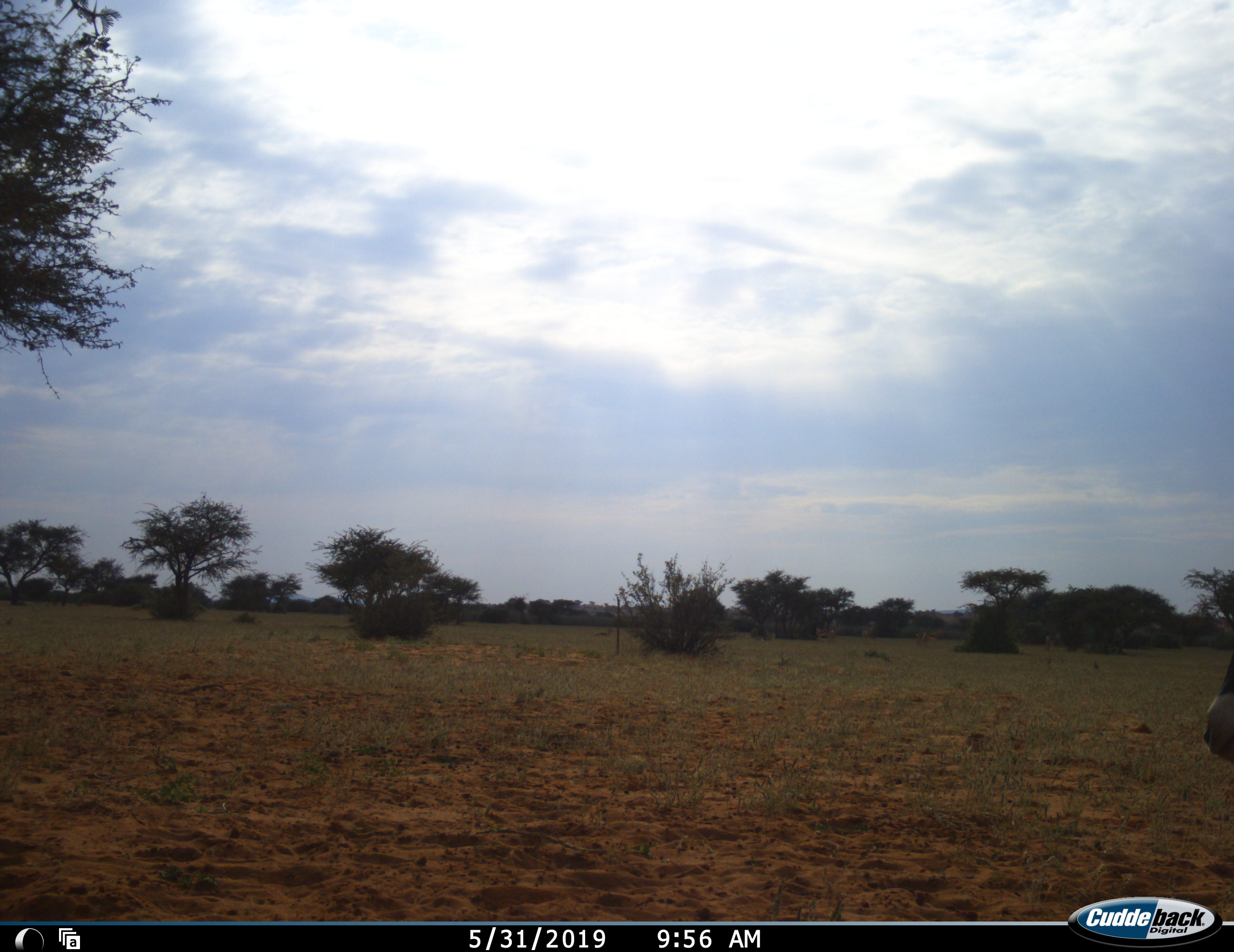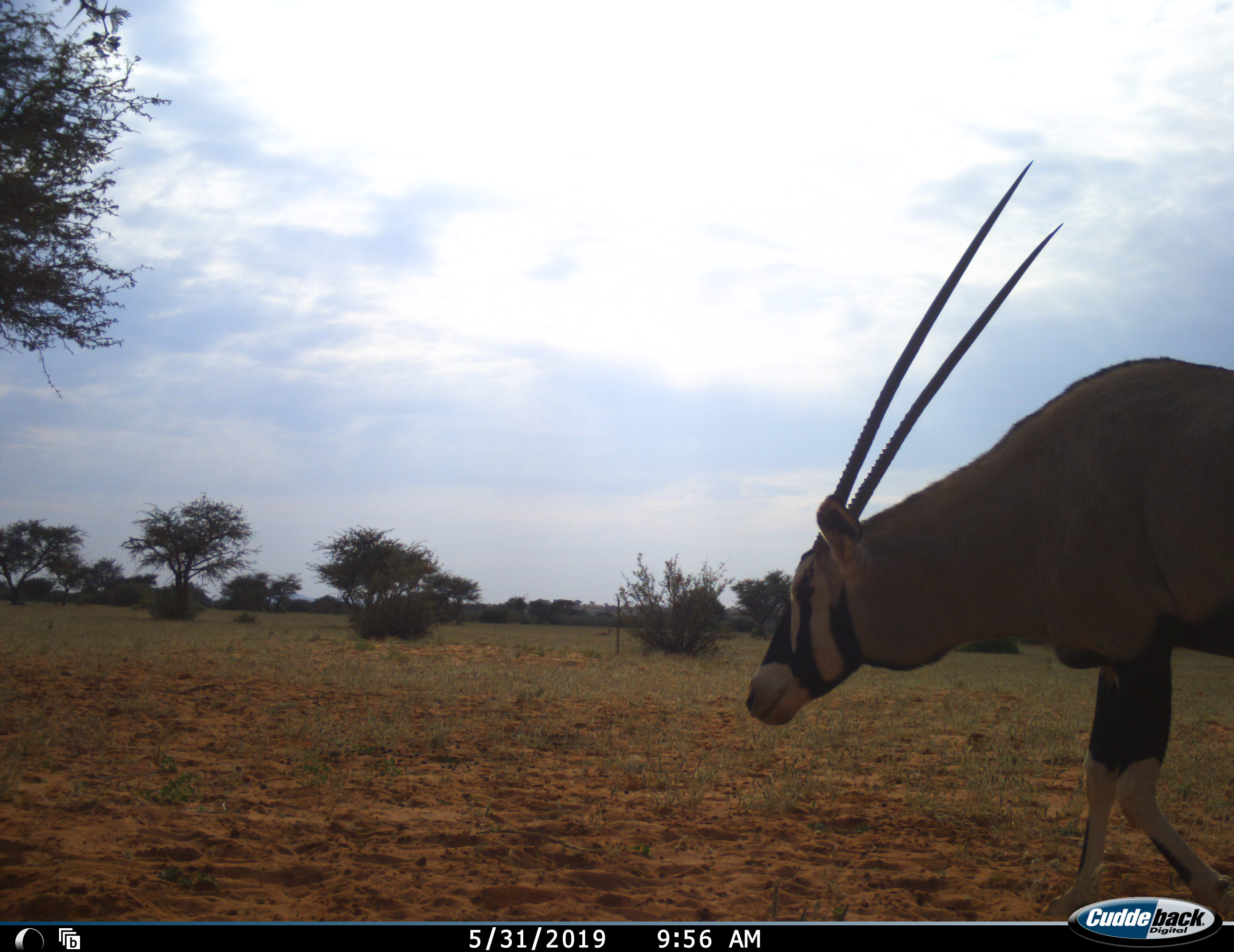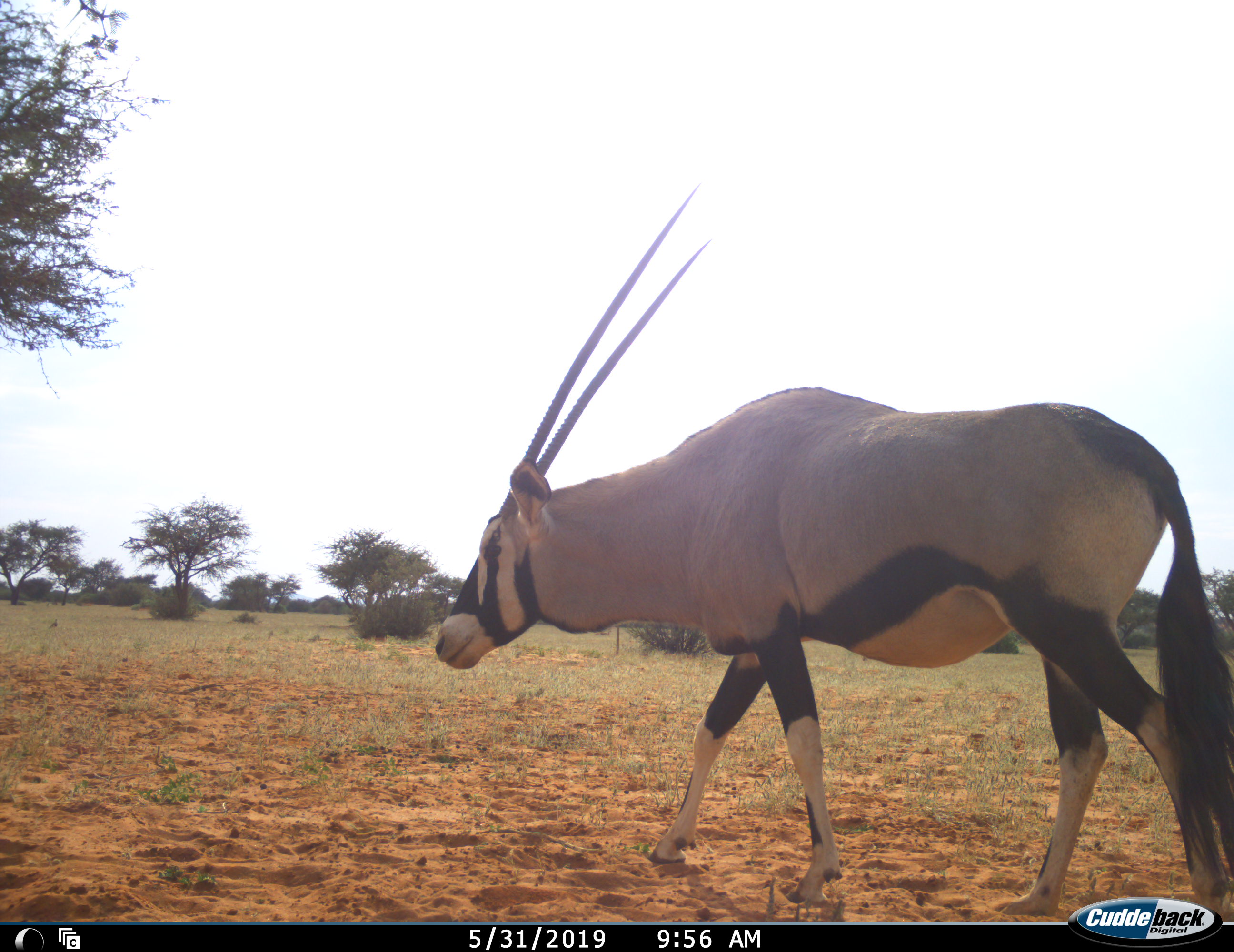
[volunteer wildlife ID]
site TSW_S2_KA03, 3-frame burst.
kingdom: Animalia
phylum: Chordata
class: Mammalia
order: Artiodactyla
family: Bovidae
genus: Oryx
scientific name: Oryx gazella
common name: gemsbok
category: oryx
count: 1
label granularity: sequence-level